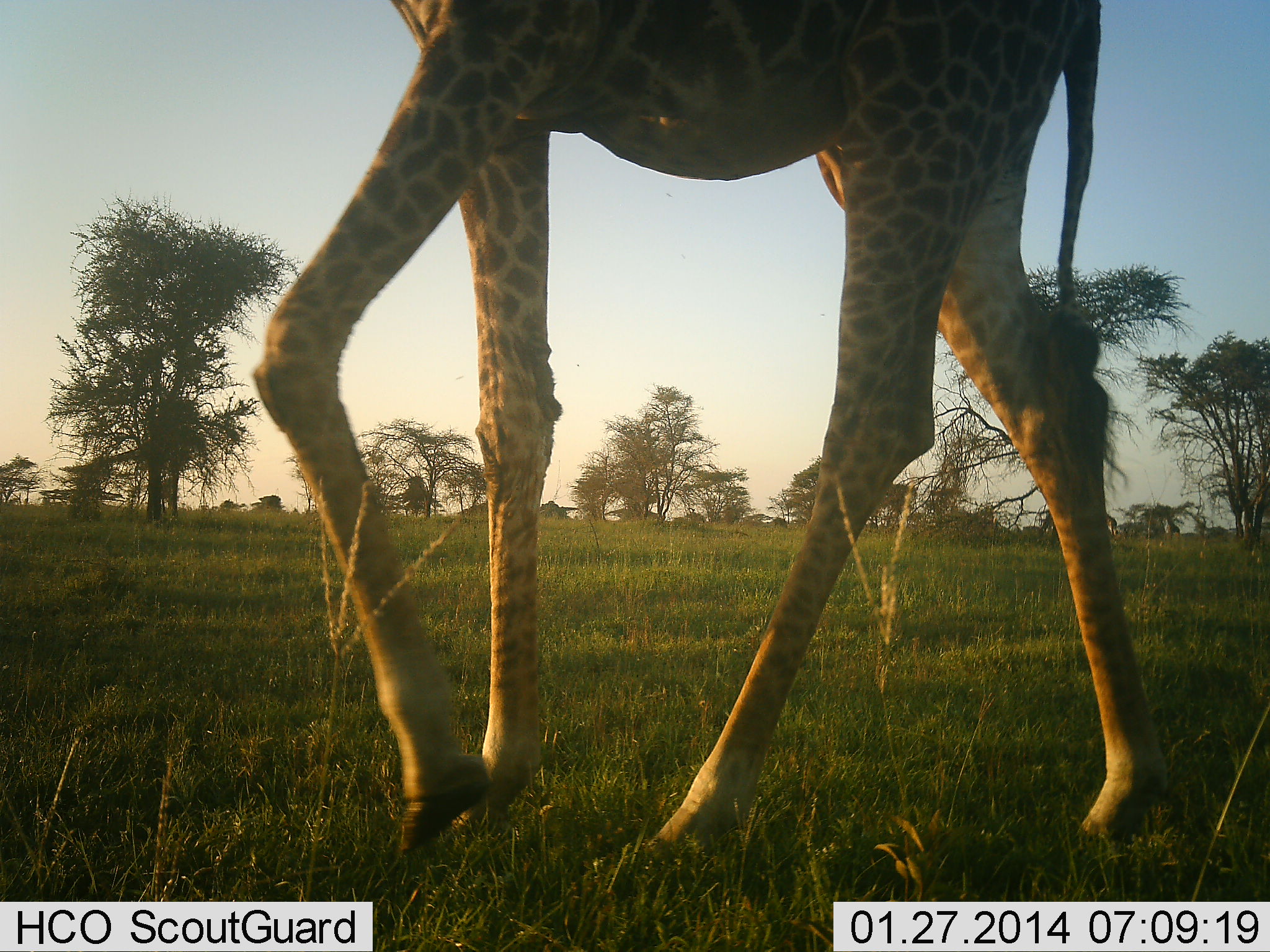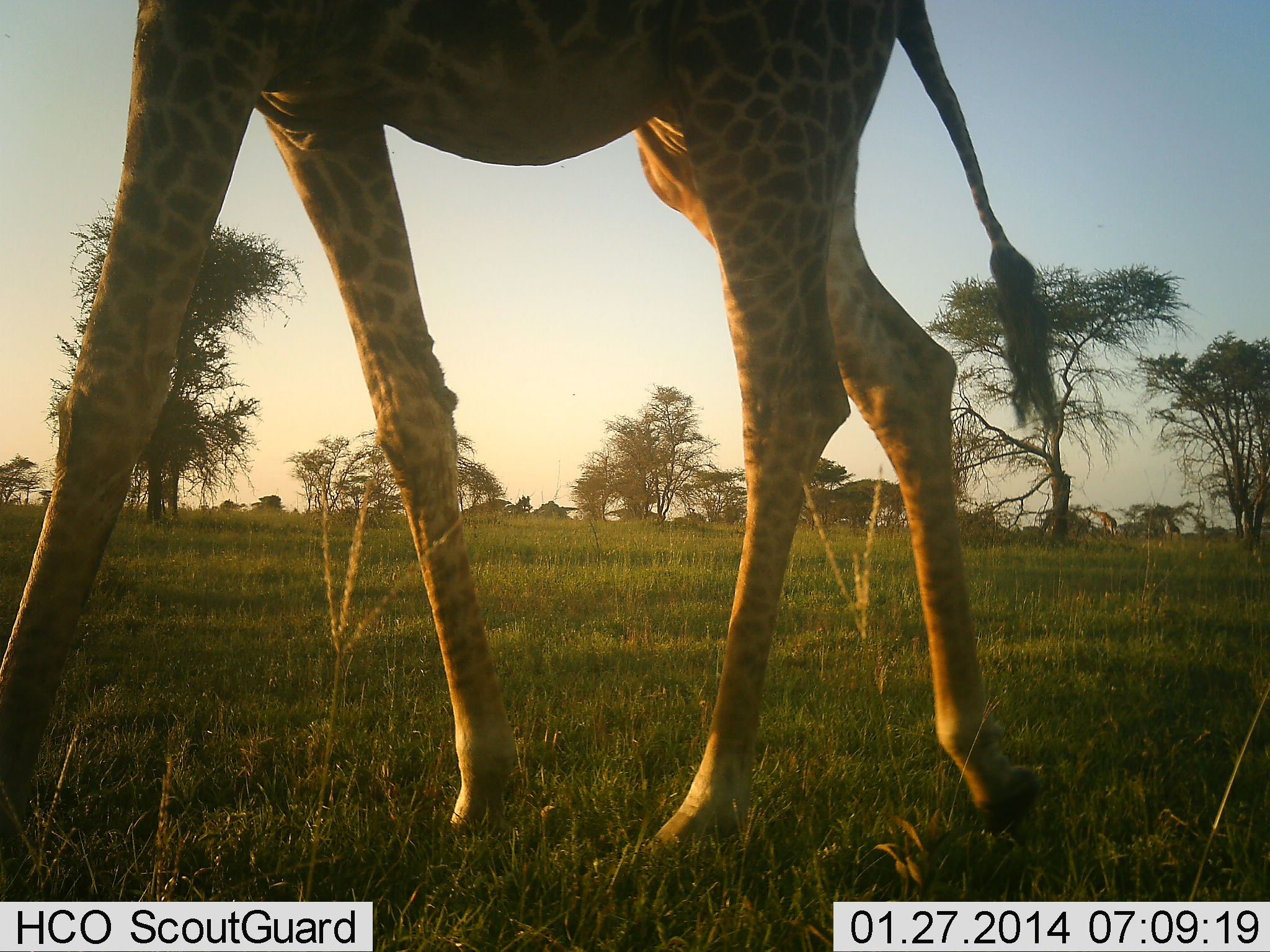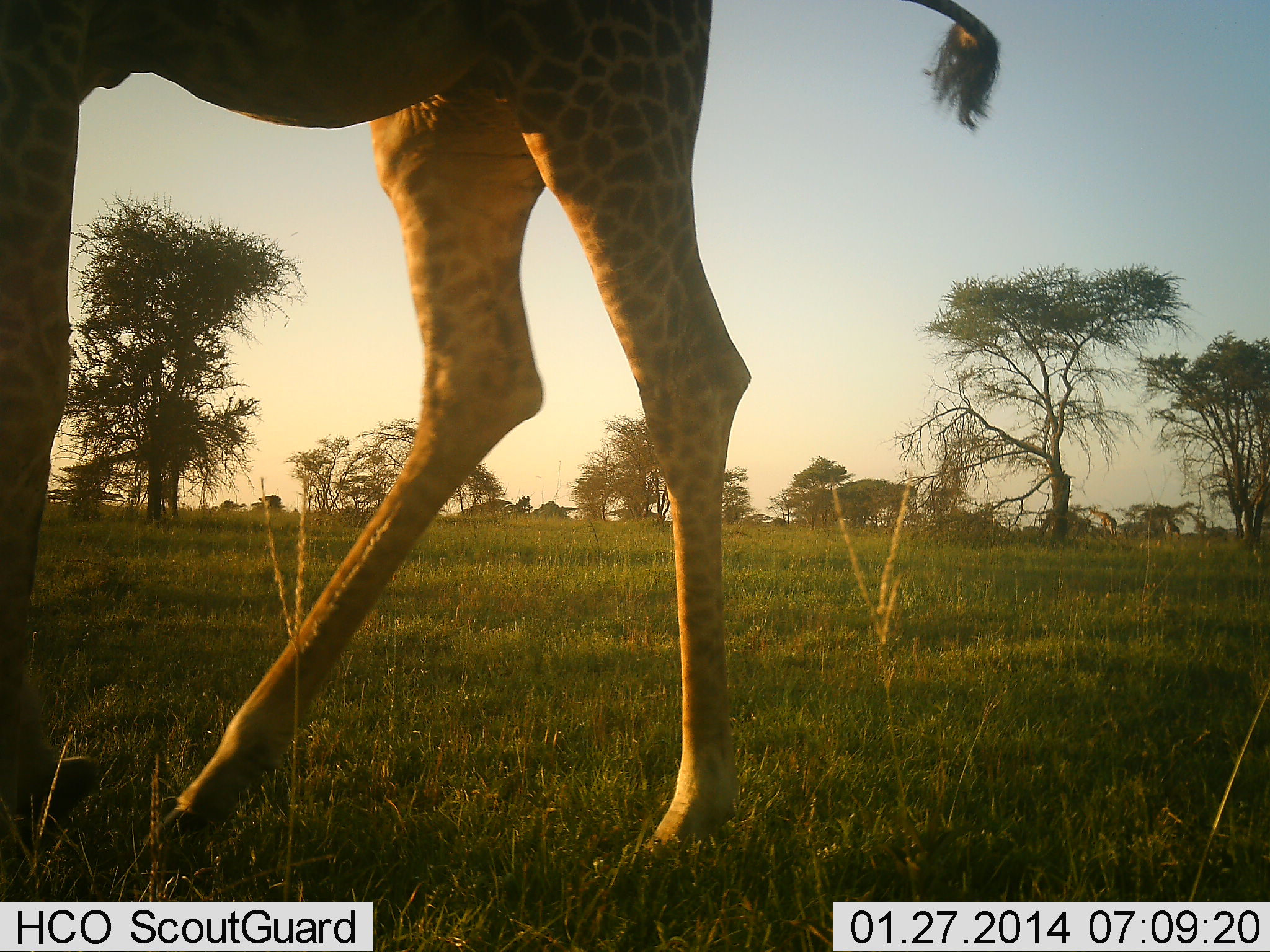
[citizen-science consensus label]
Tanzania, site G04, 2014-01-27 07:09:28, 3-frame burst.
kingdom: Animalia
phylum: Chordata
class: Mammalia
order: Artiodactyla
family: Giraffidae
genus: Giraffa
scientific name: Giraffa camelopardalis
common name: giraffe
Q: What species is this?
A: Giraffe (Giraffa camelopardalis).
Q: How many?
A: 1.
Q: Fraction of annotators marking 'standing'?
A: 10%.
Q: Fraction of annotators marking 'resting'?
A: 0%.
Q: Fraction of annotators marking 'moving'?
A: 80%.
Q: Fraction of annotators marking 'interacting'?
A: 0%.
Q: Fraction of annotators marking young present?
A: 0%.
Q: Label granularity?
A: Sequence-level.